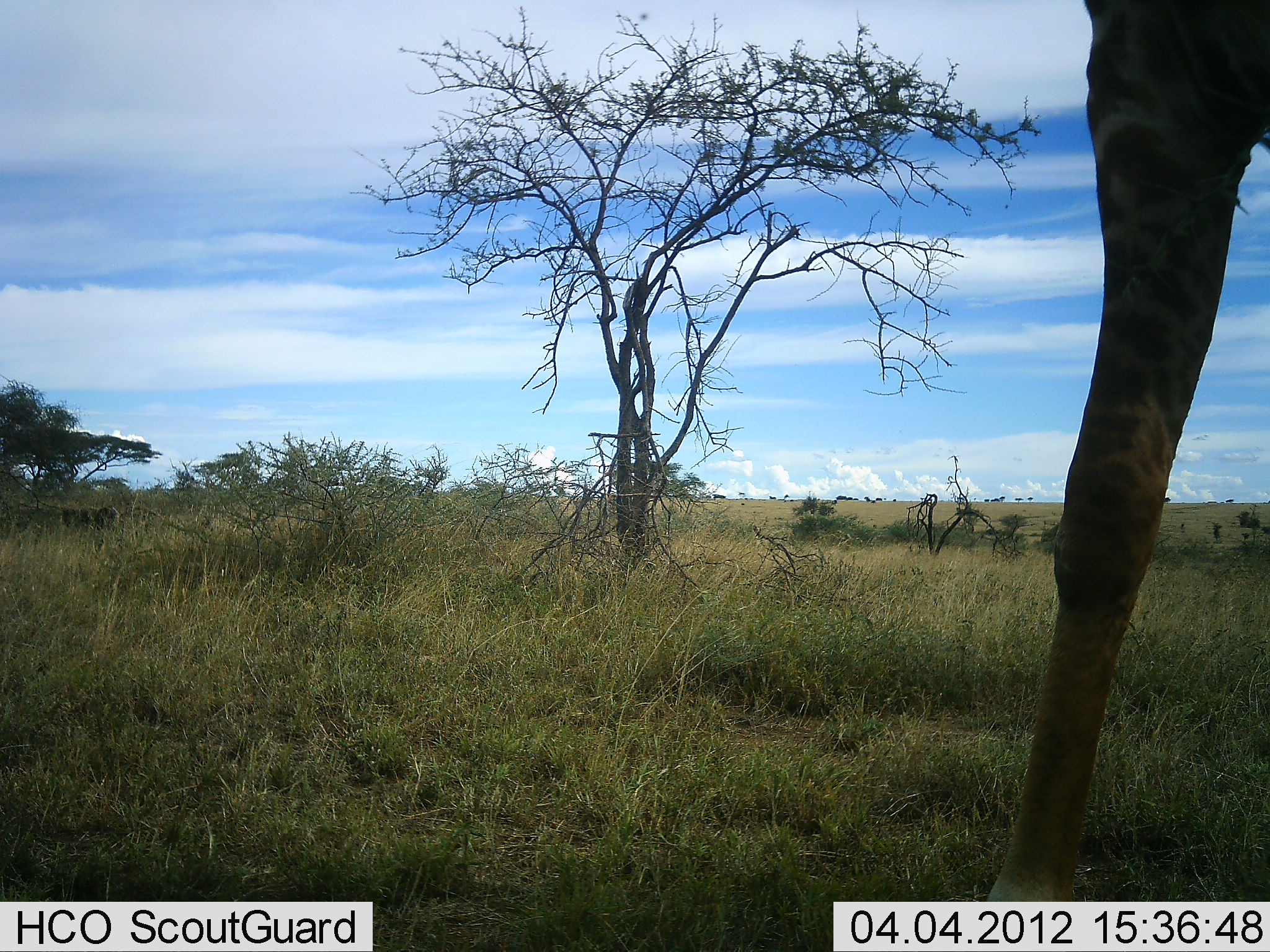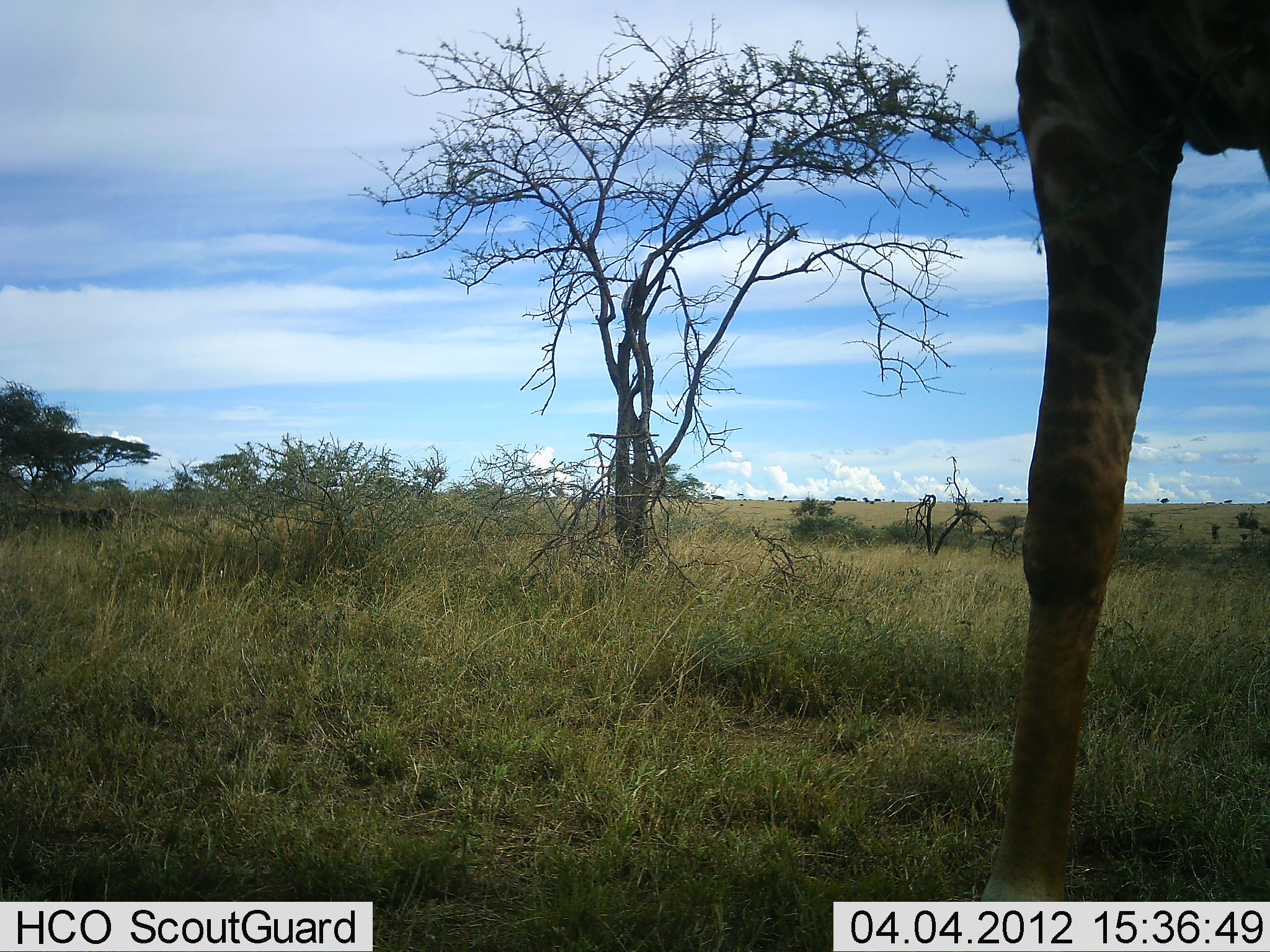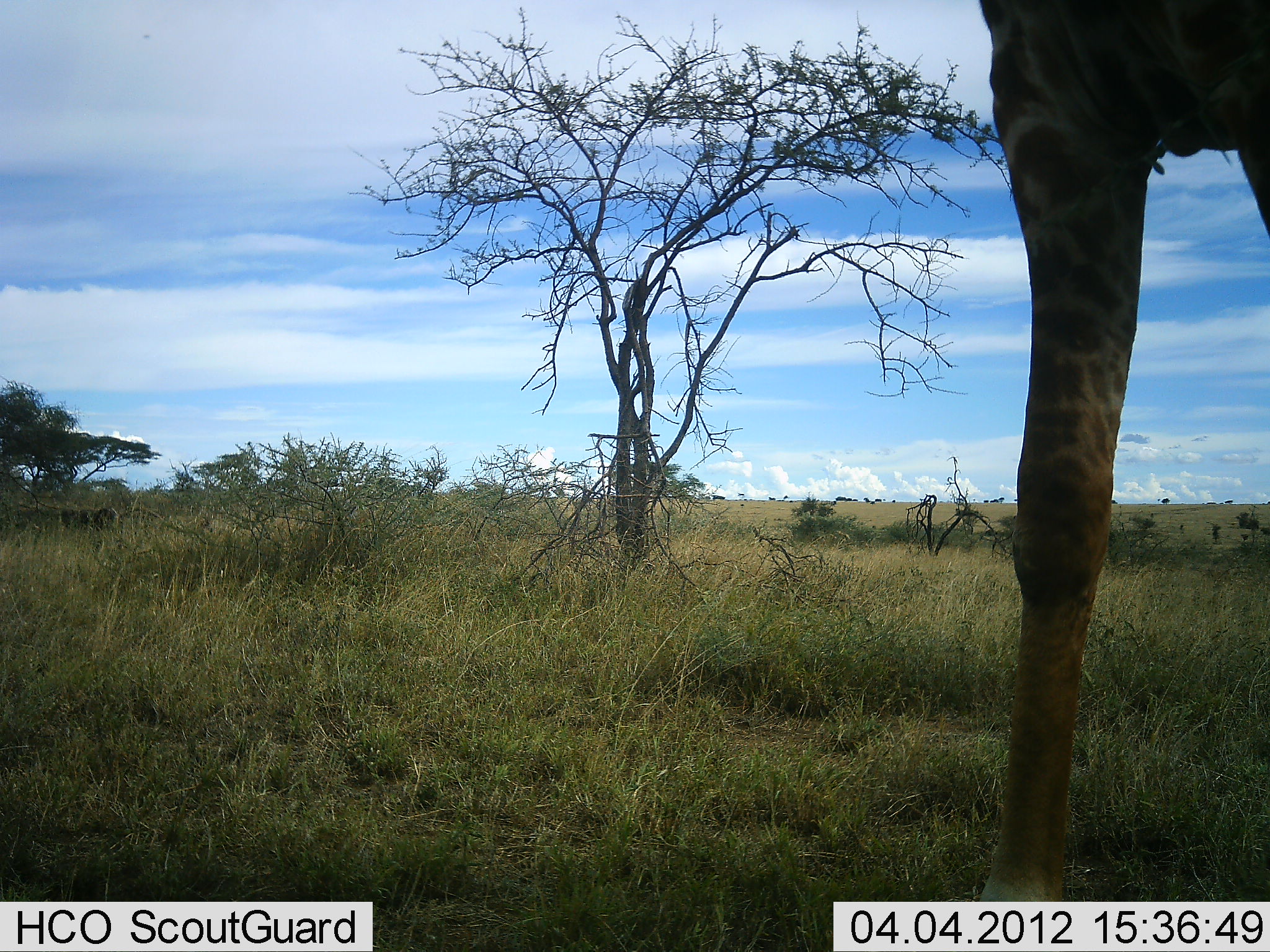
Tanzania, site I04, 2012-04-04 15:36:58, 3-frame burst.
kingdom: Animalia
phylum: Chordata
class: Mammalia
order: Artiodactyla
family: Giraffidae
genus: Giraffa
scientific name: Giraffa camelopardalis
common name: giraffe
Giraffe (Giraffa camelopardalis), count 1. Behavior (volunteer vote fractions): standing 81%, resting 4%, moving 37%, interacting 0%. Young present (vote fraction): 0%. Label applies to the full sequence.